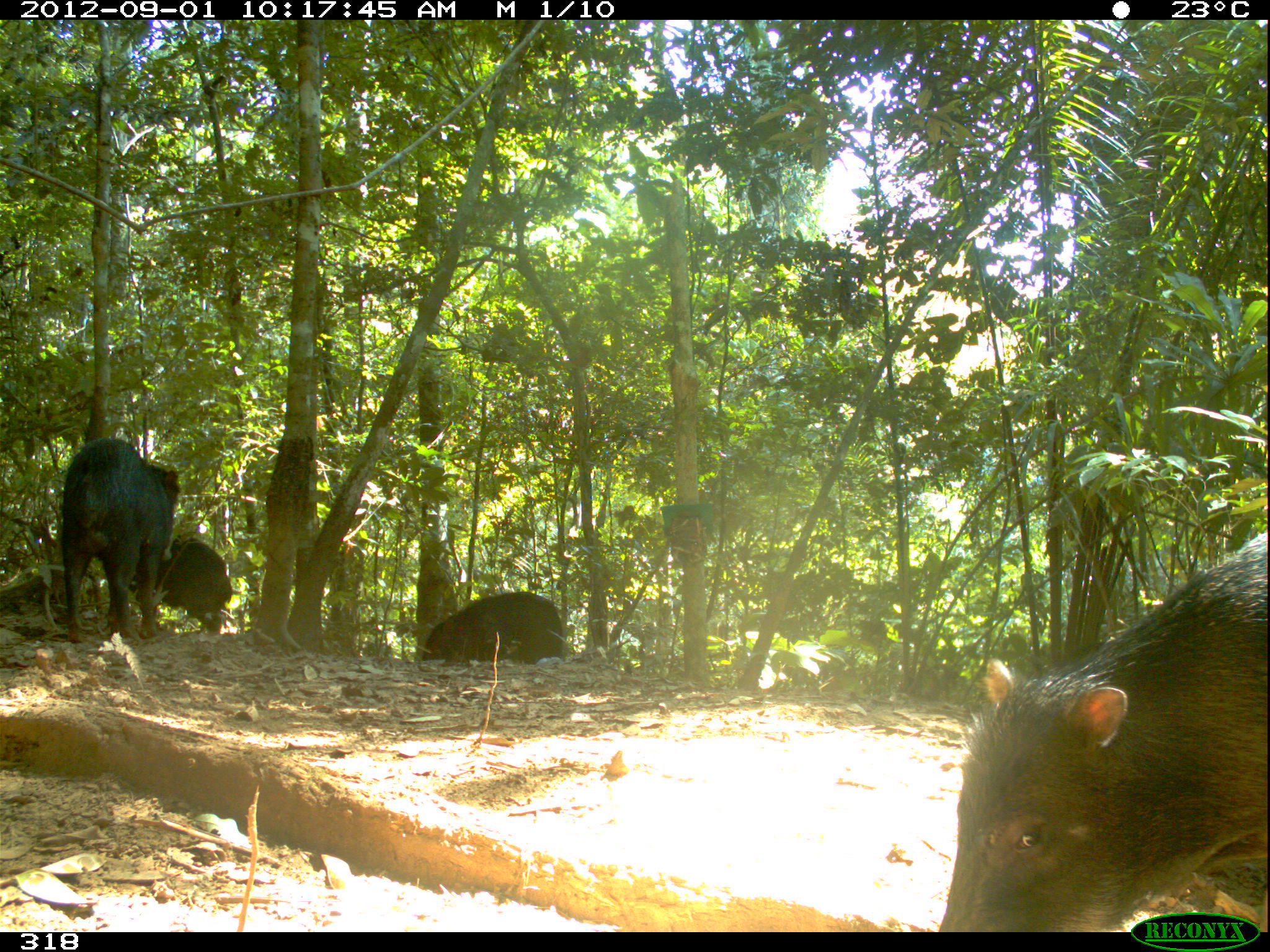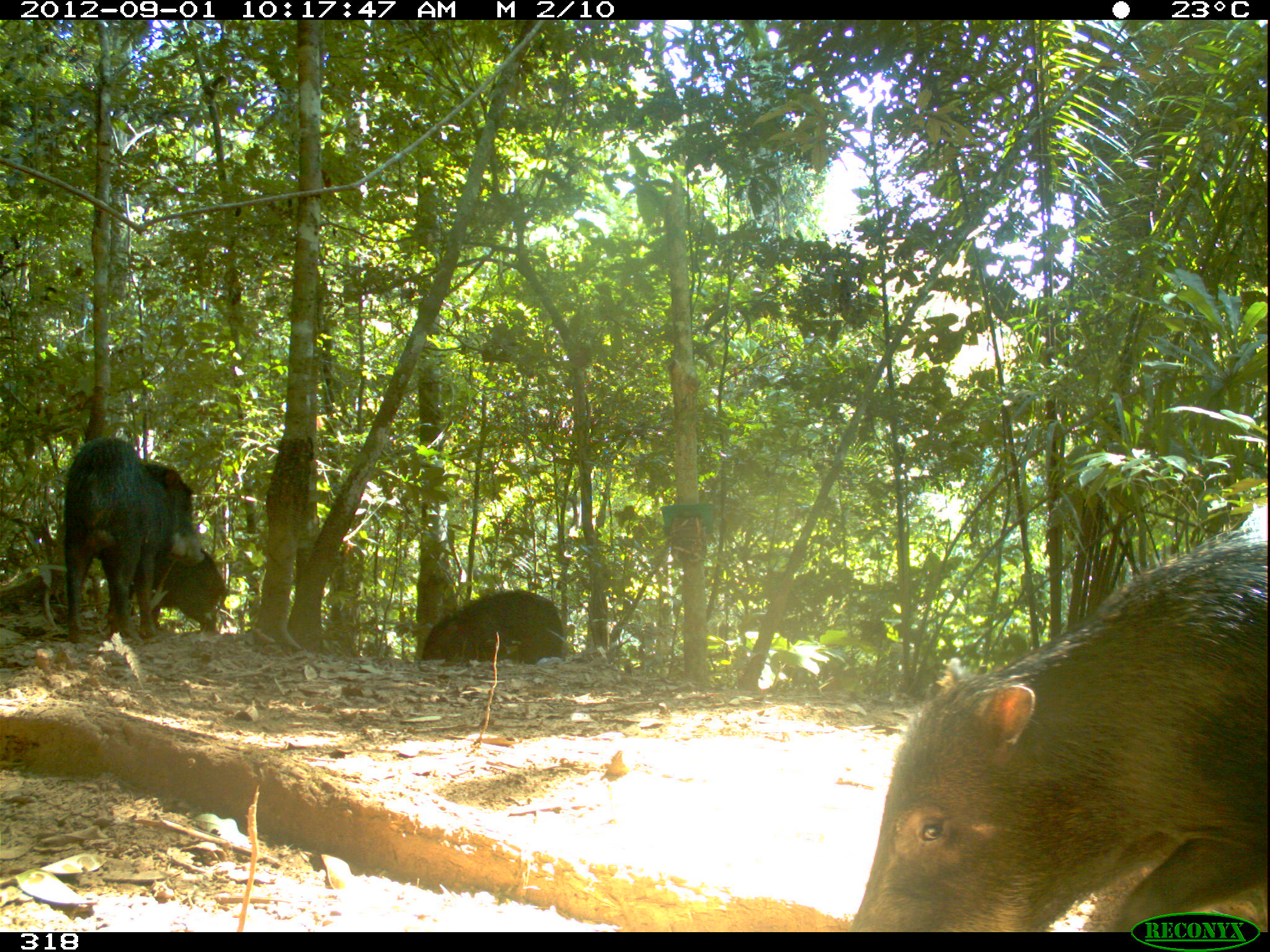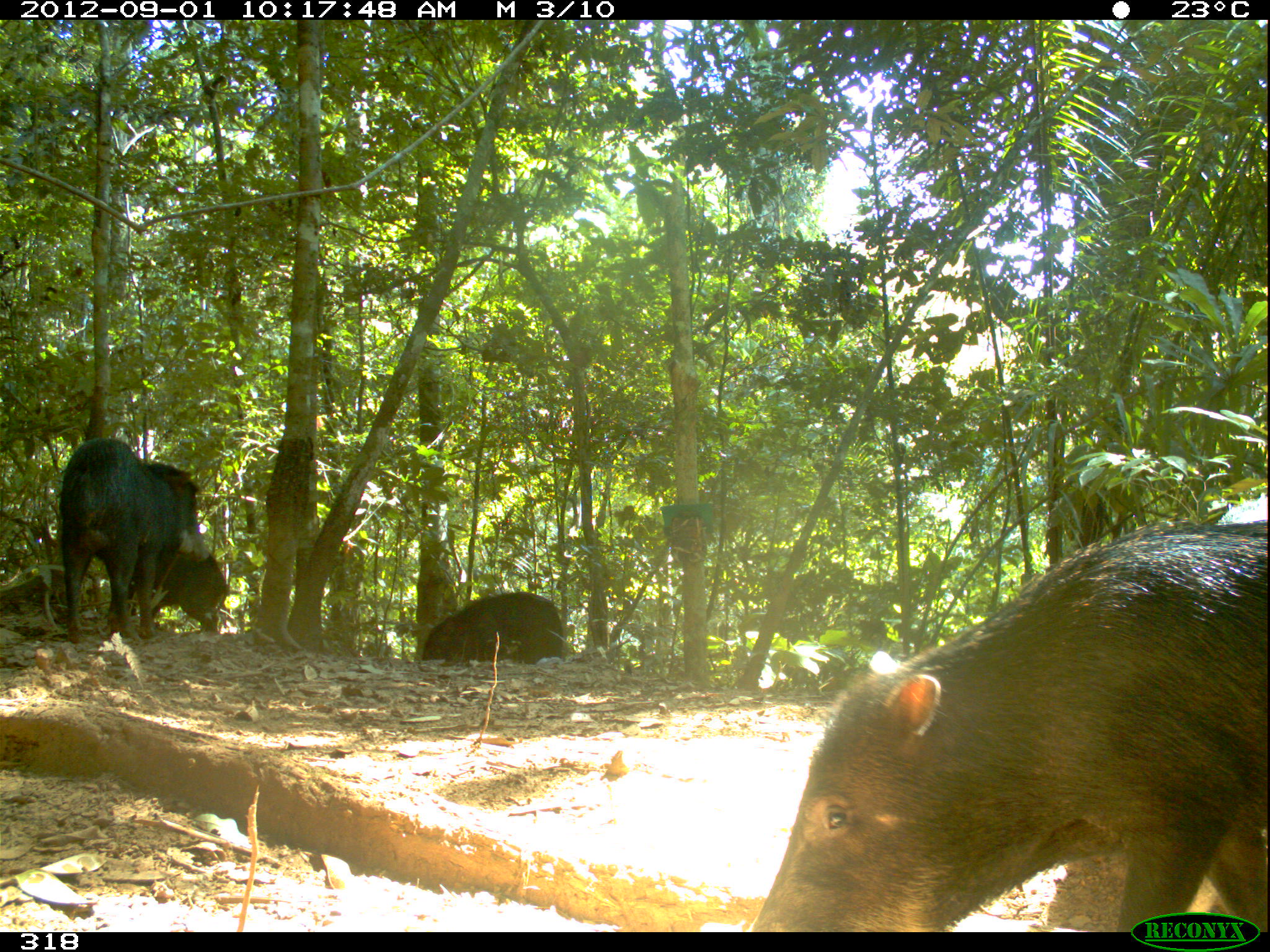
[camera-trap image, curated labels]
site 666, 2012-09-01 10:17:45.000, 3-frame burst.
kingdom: Animalia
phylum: Chordata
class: Mammalia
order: Artiodactyla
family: Tayassuidae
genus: Tayassu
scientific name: Tayassu pecari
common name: white-lipped peccary